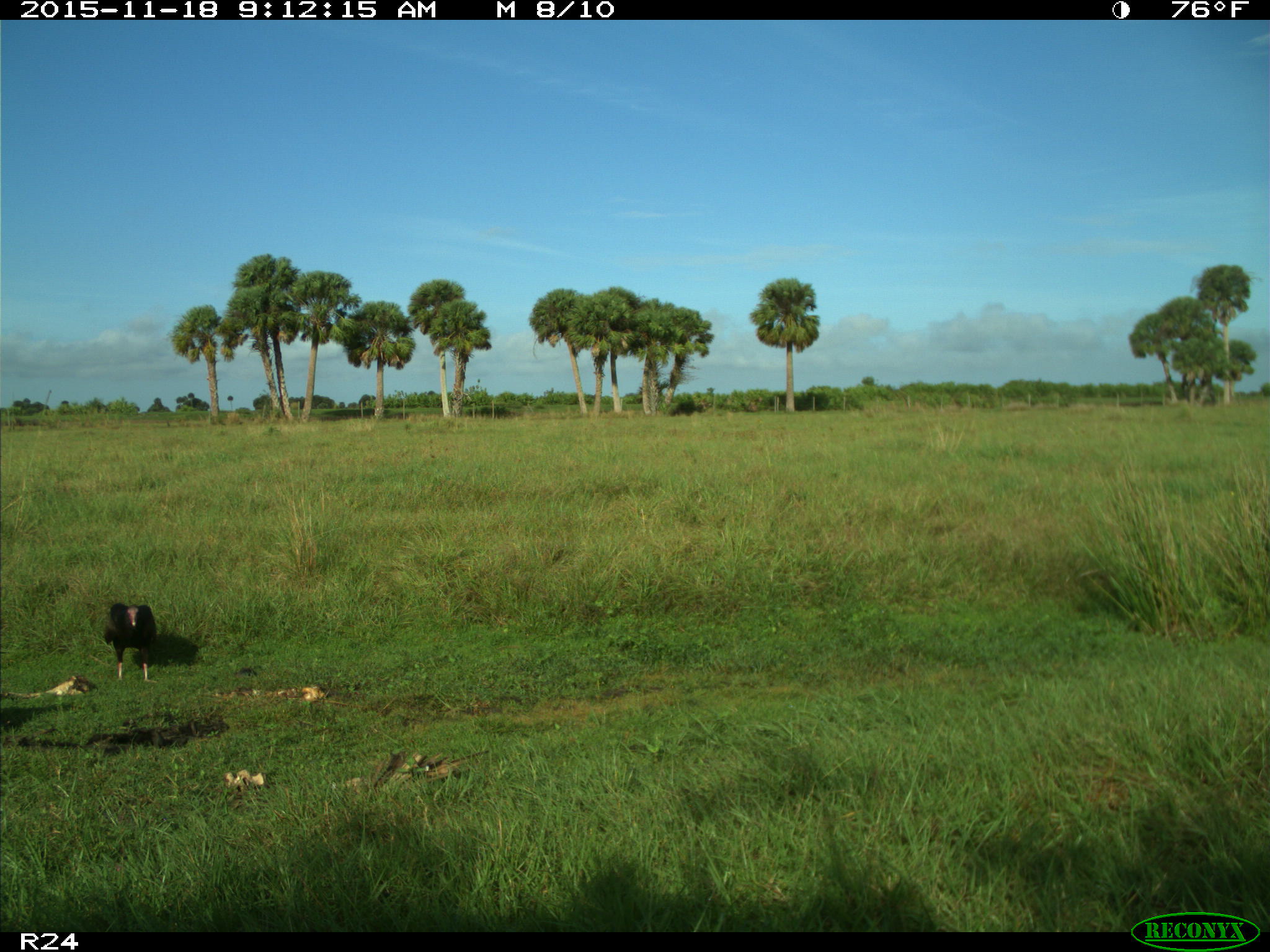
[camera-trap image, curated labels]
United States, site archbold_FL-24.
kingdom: Animalia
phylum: Chordata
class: Aves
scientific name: Aves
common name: birds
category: unidentified bird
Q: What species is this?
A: Unidentified bird (birds) (Aves).